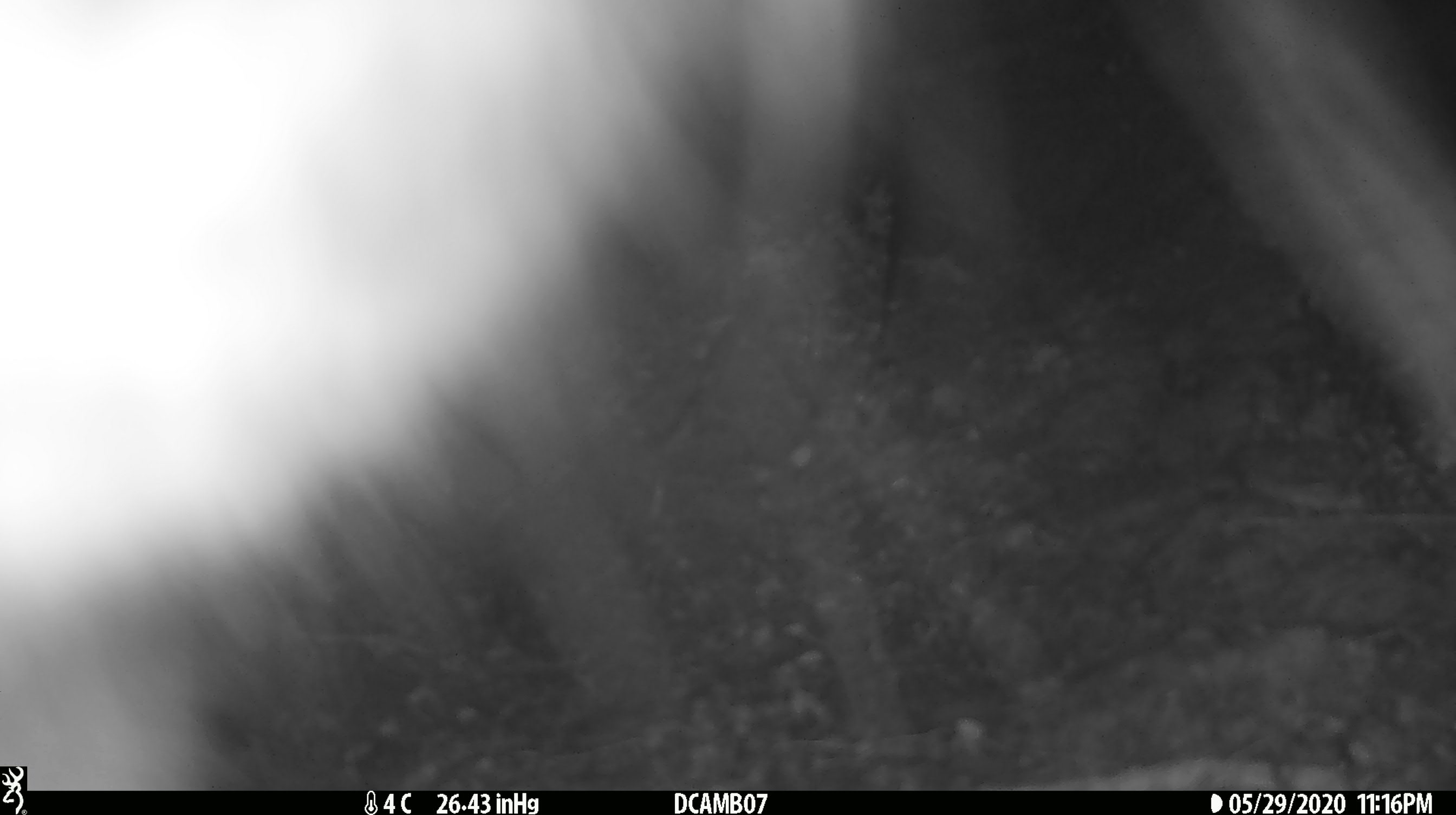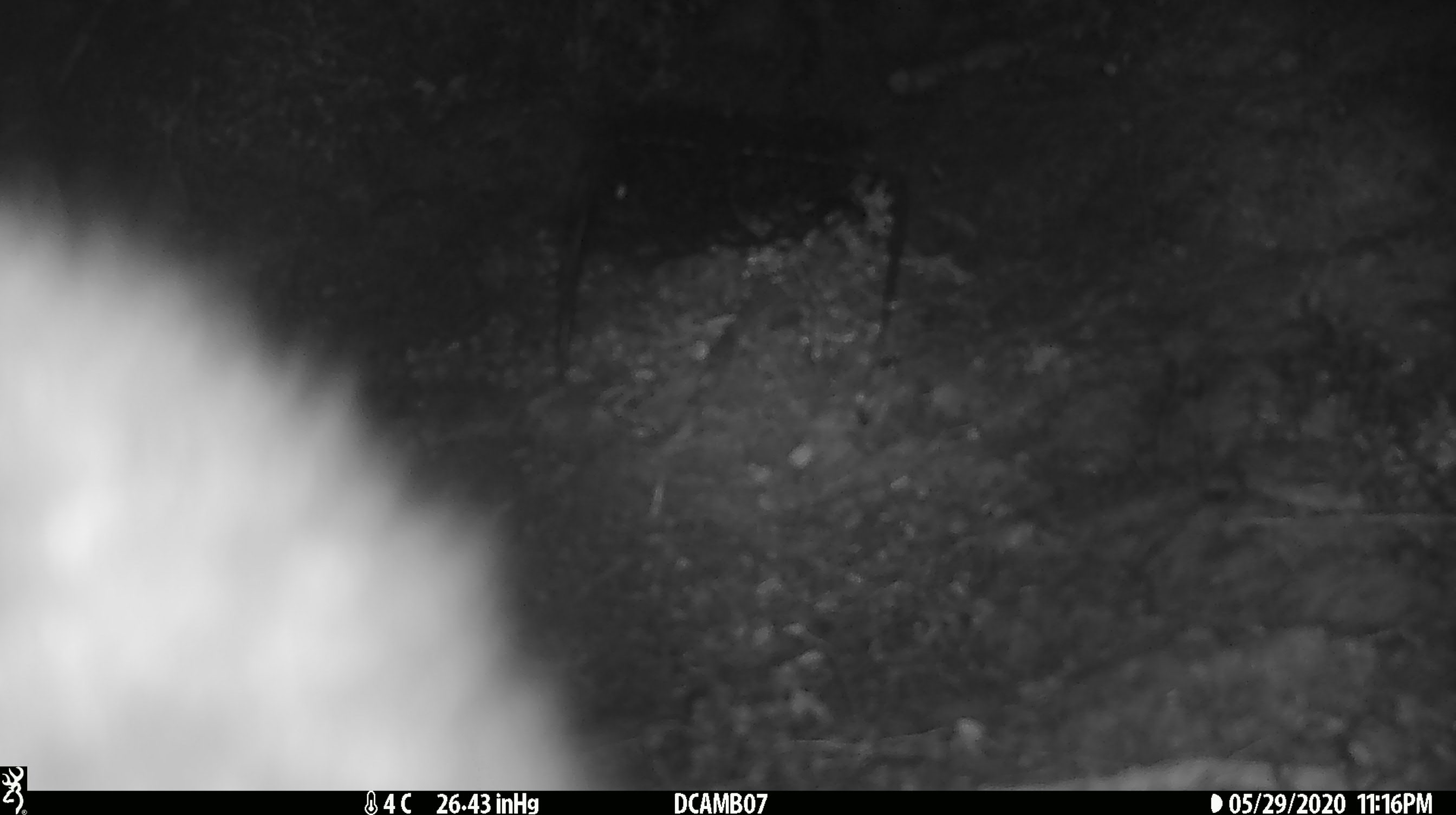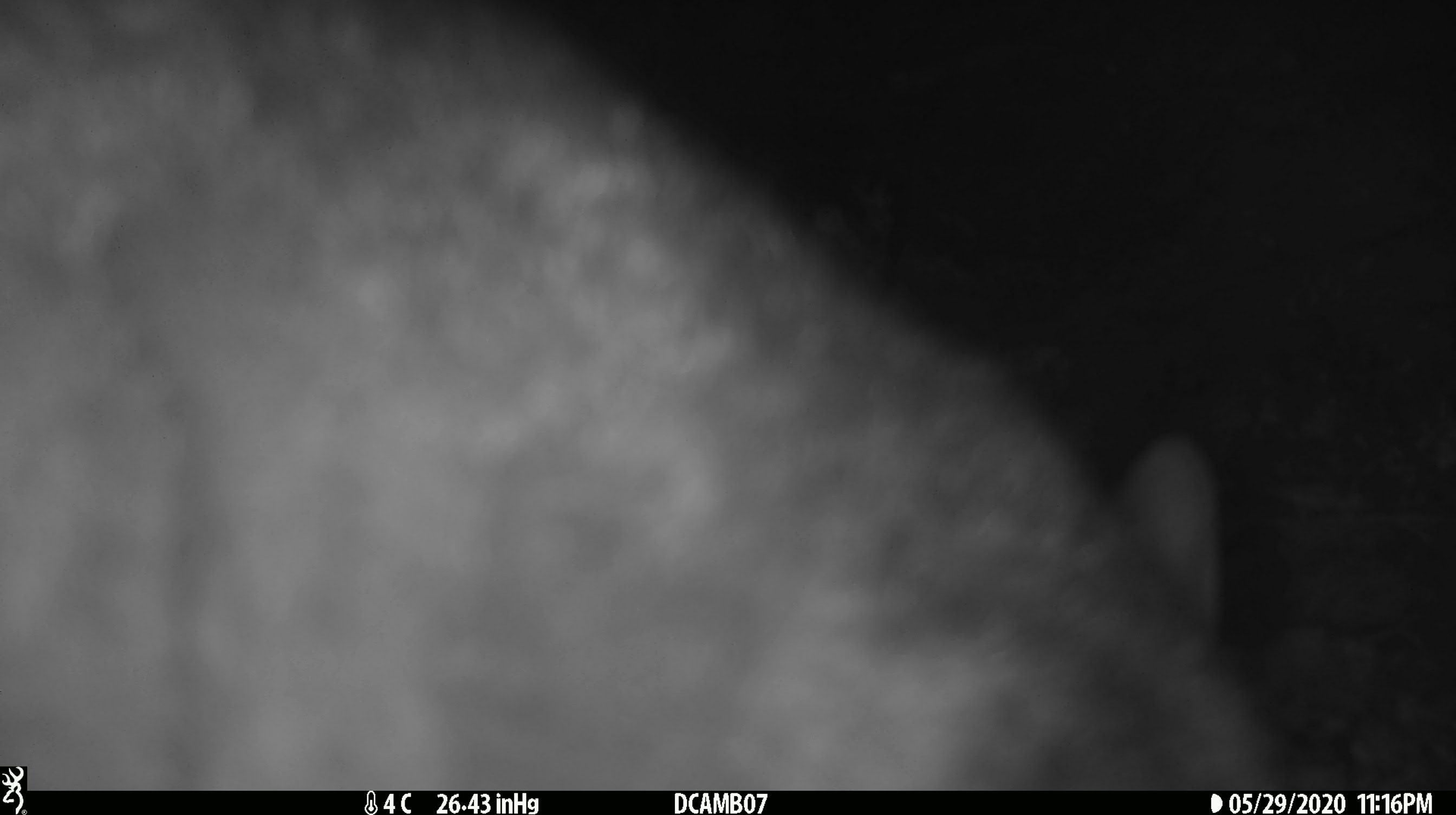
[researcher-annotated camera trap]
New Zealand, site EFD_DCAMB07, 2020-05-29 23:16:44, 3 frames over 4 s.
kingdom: Animalia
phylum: Chordata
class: Mammalia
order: Diprotodontia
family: Phalangeridae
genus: Trichosurus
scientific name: Trichosurus vulpecula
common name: common brushtail possum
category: possum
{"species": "possum (common brushtail possum) (Trichosurus vulpecula)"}